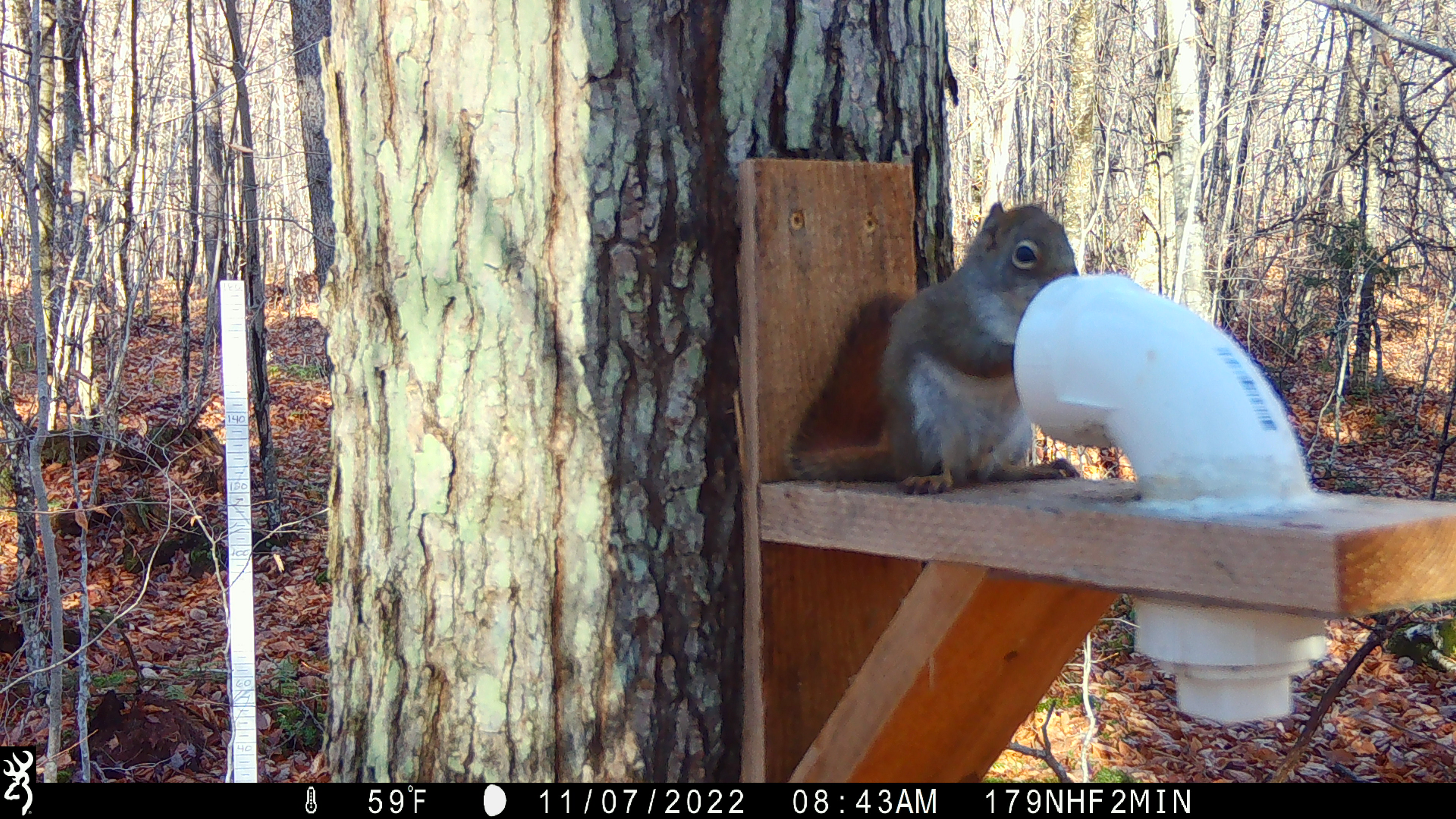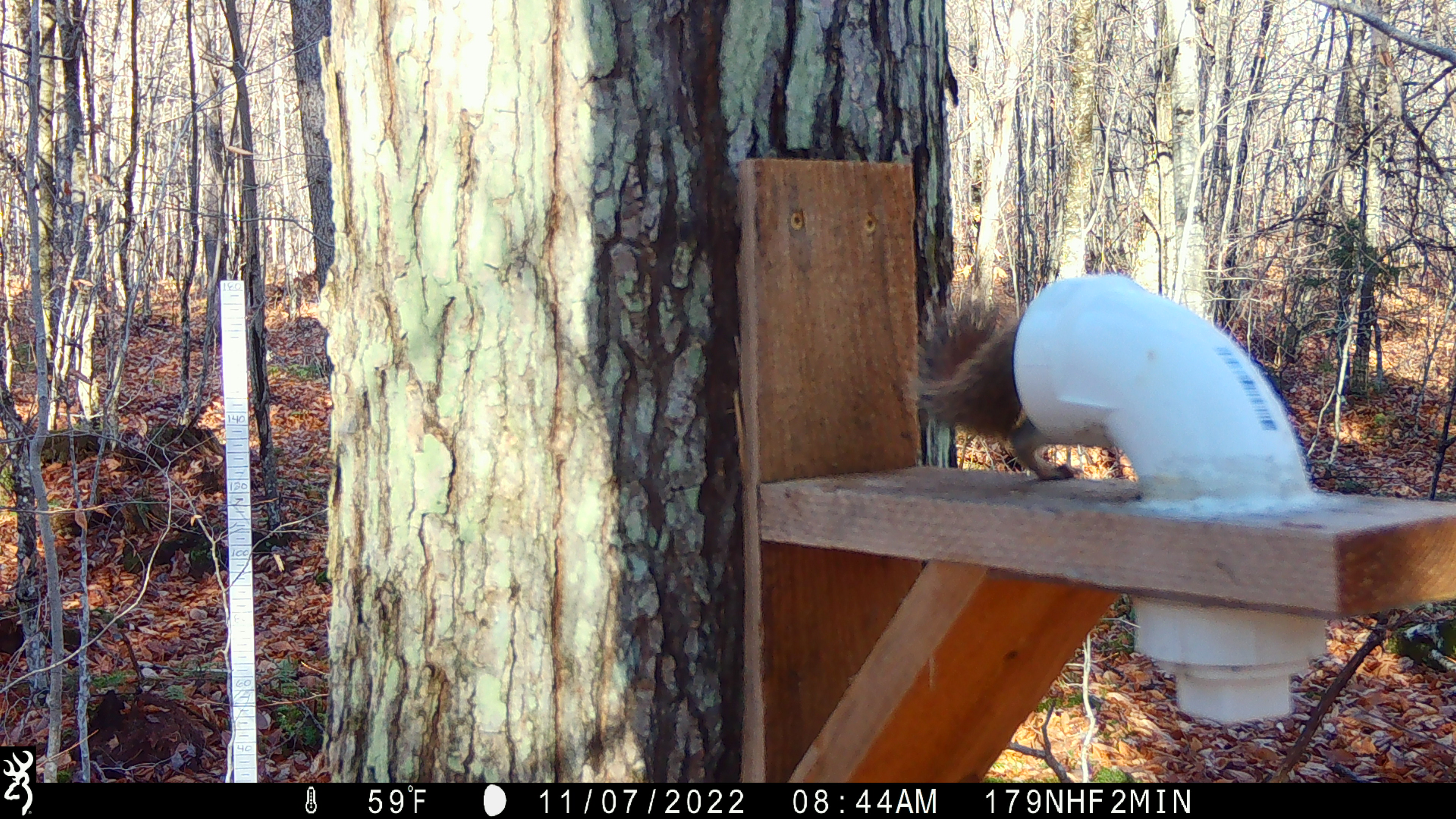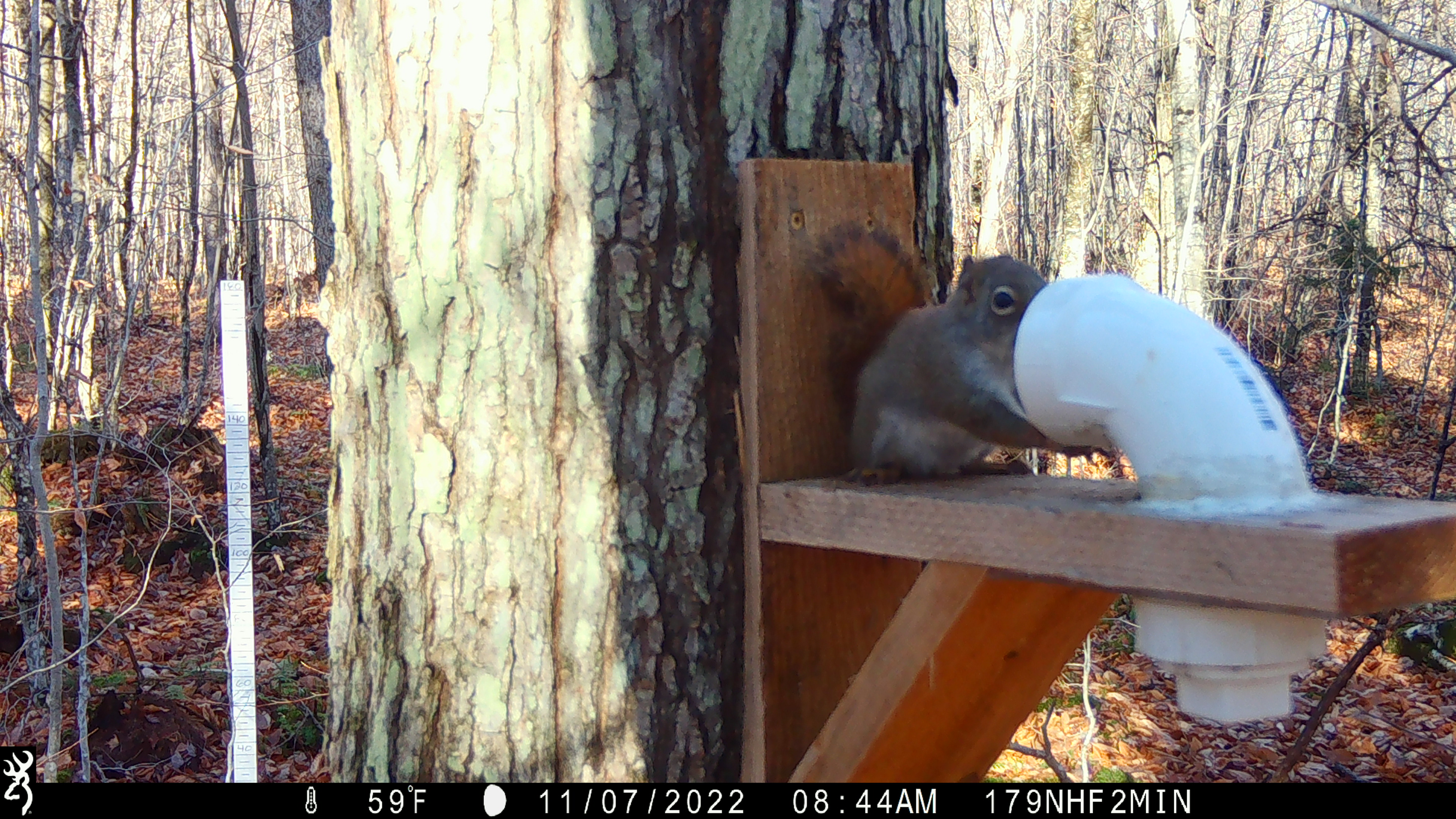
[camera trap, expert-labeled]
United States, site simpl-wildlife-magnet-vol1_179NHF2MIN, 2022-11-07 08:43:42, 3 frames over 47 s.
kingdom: Animalia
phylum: Chordata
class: Mammalia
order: Rodentia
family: Sciuridae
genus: Tamiasciurus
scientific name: Tamiasciurus hudsonicus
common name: red squirrel